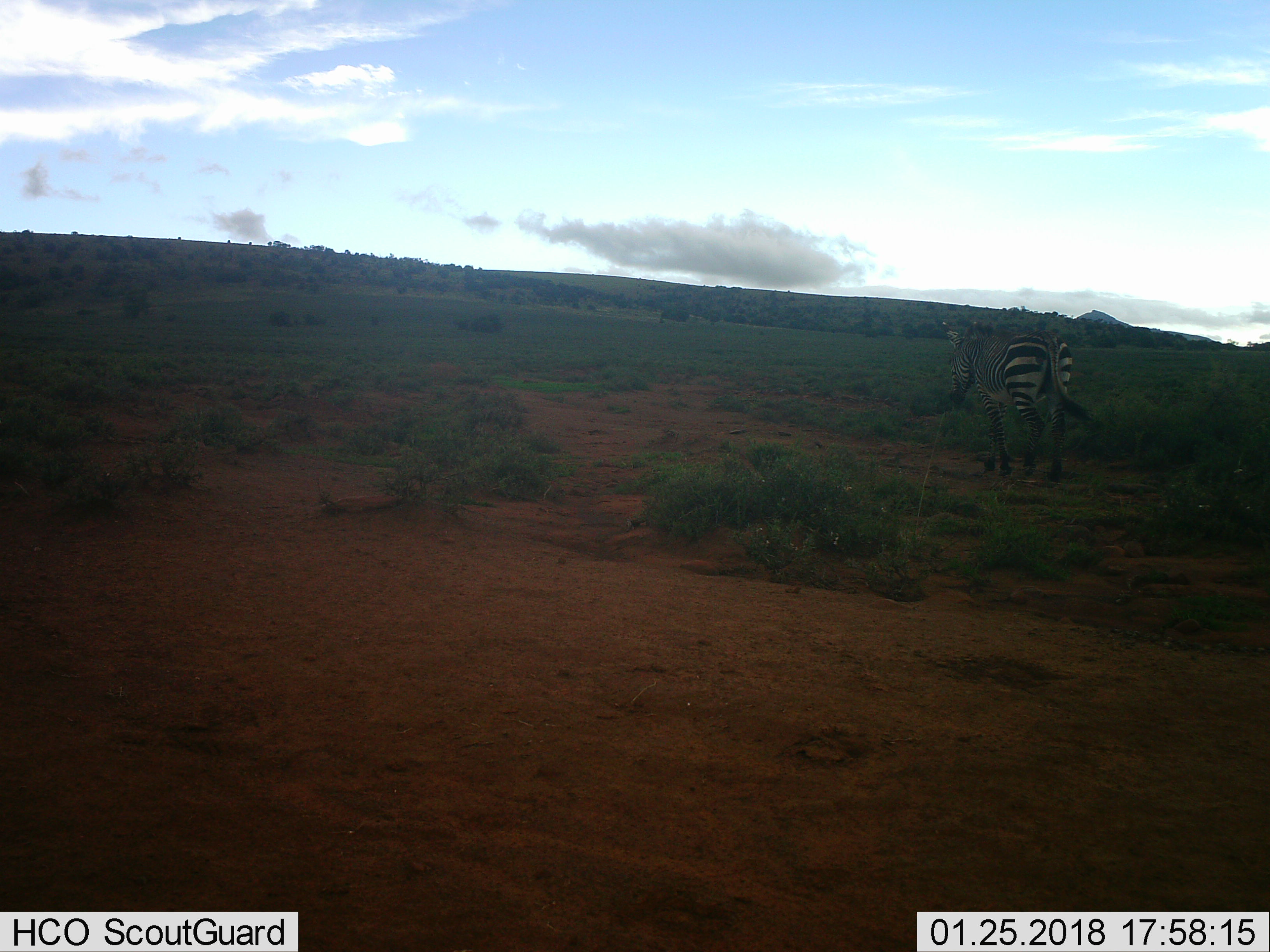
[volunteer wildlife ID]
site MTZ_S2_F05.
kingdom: Animalia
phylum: Chordata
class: Mammalia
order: Perissodactyla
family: Equidae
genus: Equus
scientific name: Equus zebra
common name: mountain zebra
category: zebramountain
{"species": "zebramountain (mountain zebra) (Equus zebra)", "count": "1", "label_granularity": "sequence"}